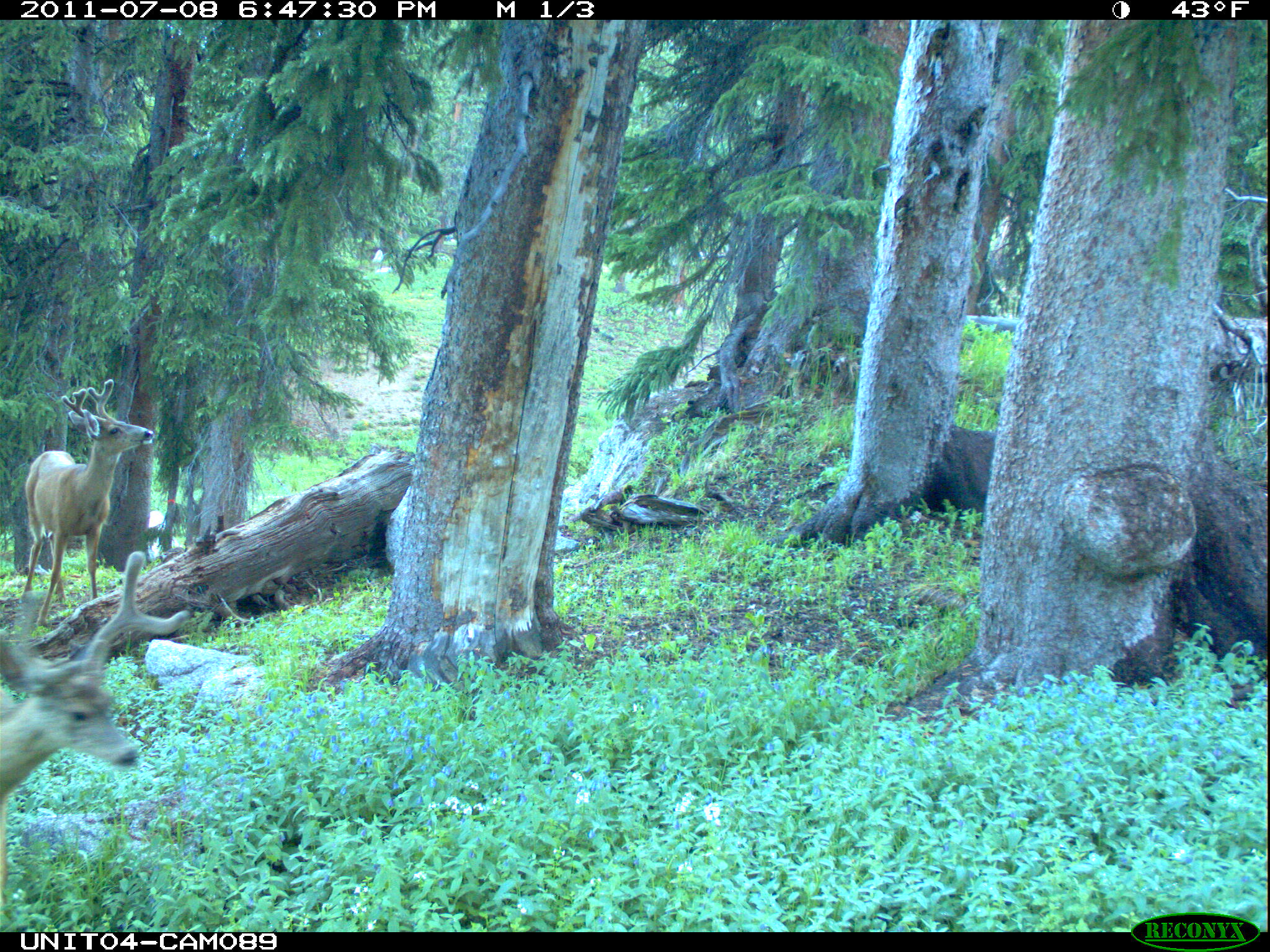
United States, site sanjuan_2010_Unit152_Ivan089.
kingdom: Animalia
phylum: Chordata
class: Mammalia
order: Artiodactyla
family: Cervidae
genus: Odocoileus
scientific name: Odocoileus hemionus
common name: mule deer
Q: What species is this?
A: Odocoileus hemionus (mule deer).